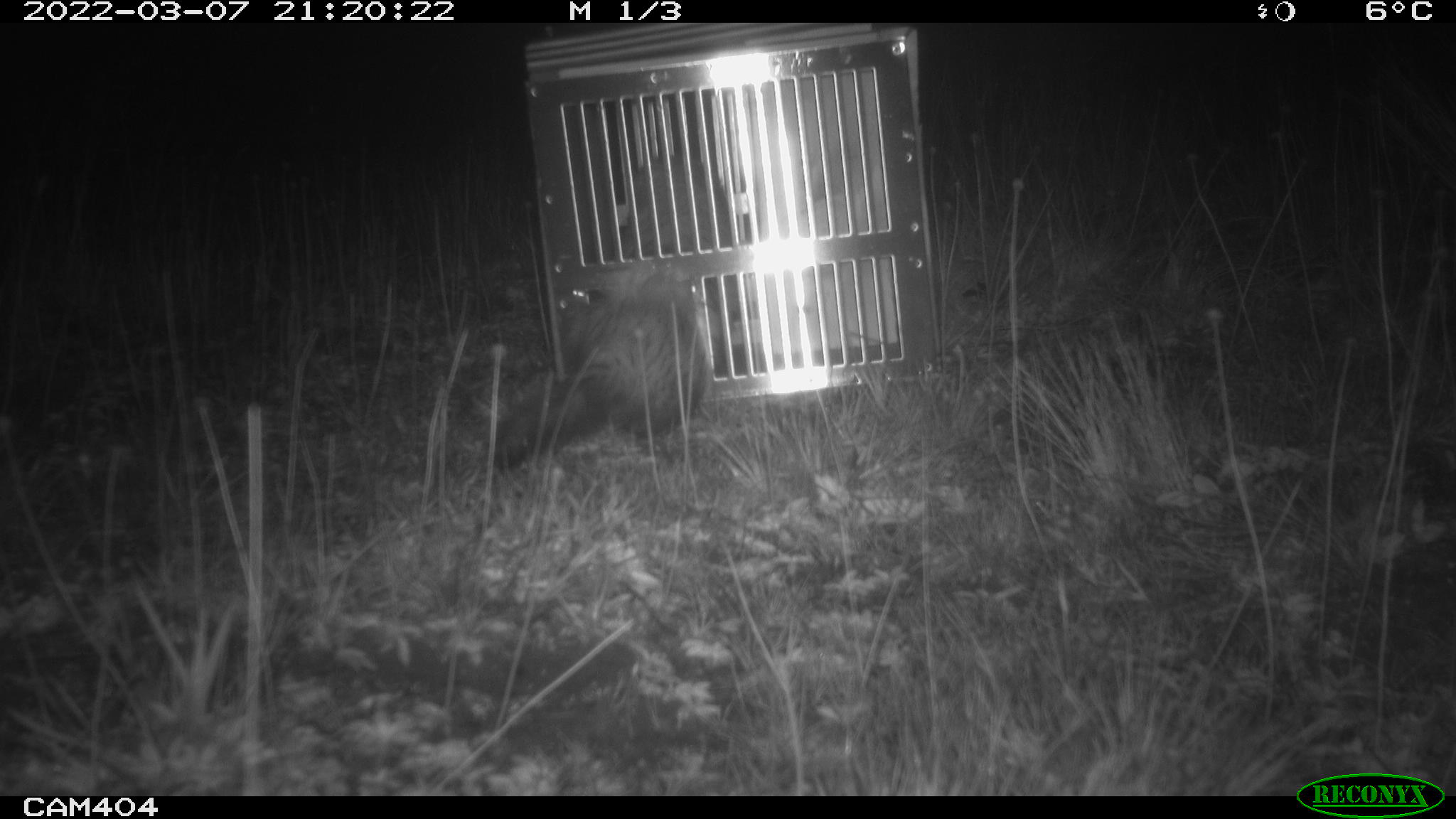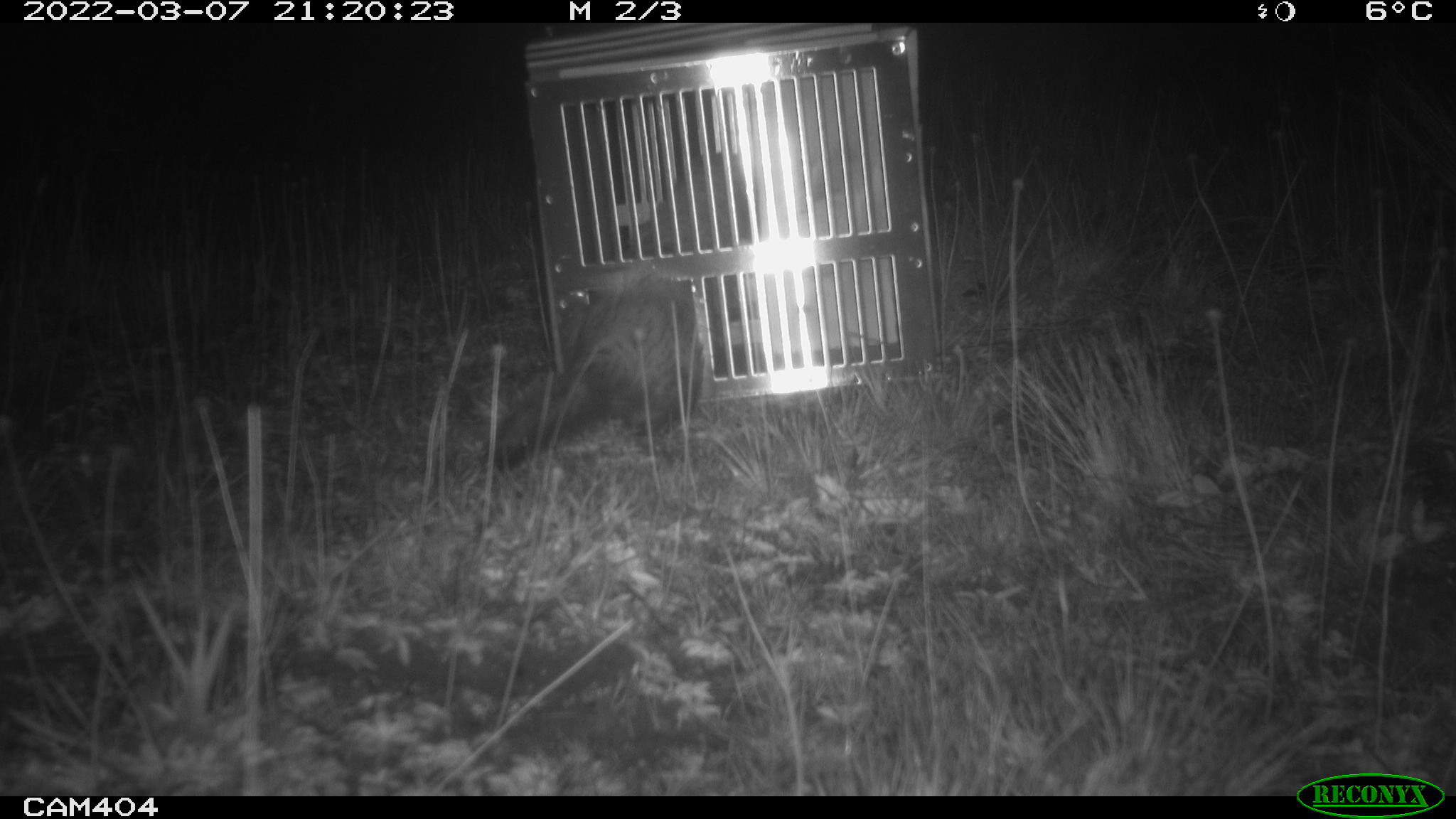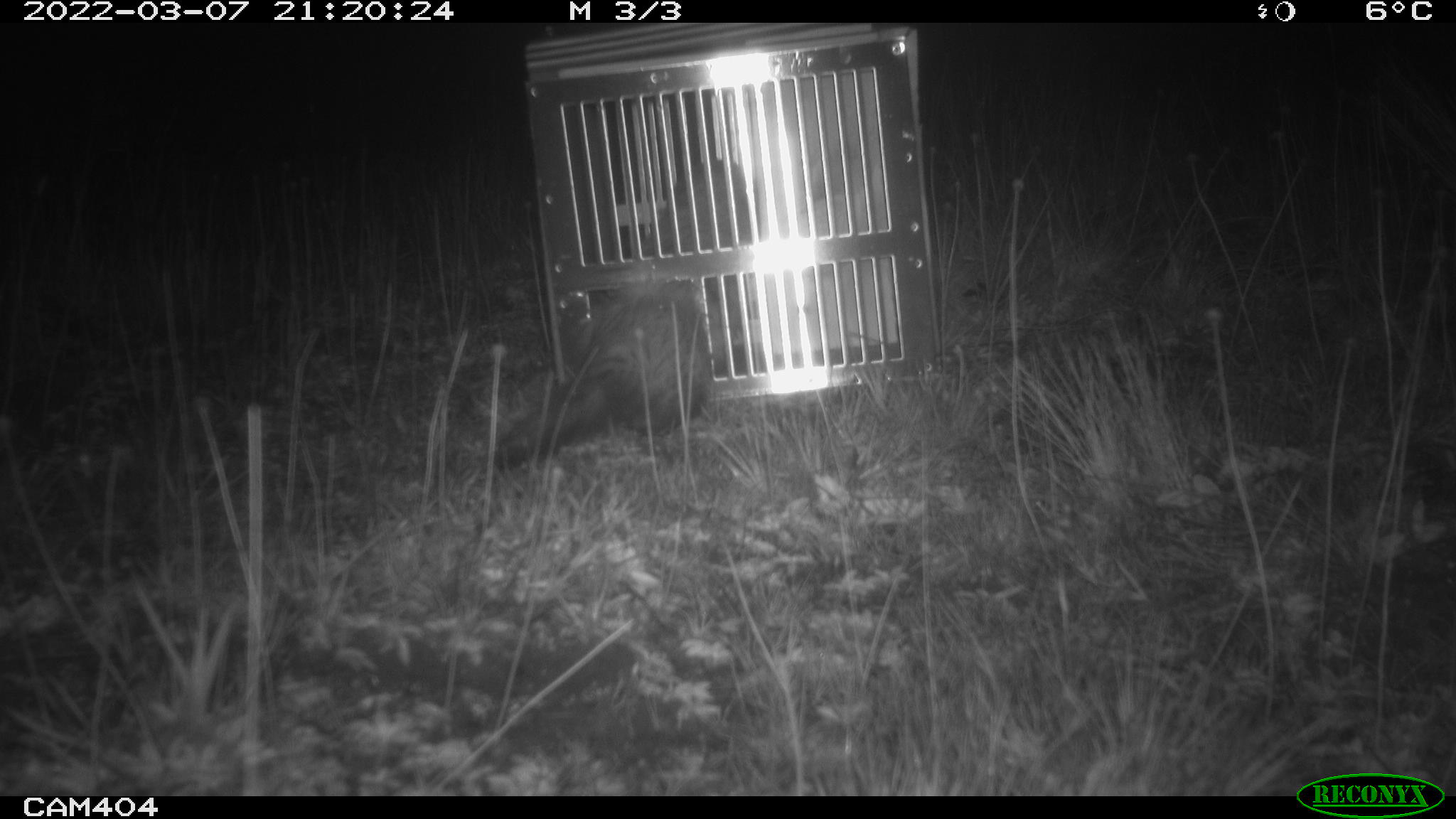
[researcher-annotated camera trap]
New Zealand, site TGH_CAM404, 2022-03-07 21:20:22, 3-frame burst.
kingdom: Animalia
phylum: Chordata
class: Mammalia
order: Carnivora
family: Mustelidae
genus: Mustela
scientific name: Mustela furo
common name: ferret